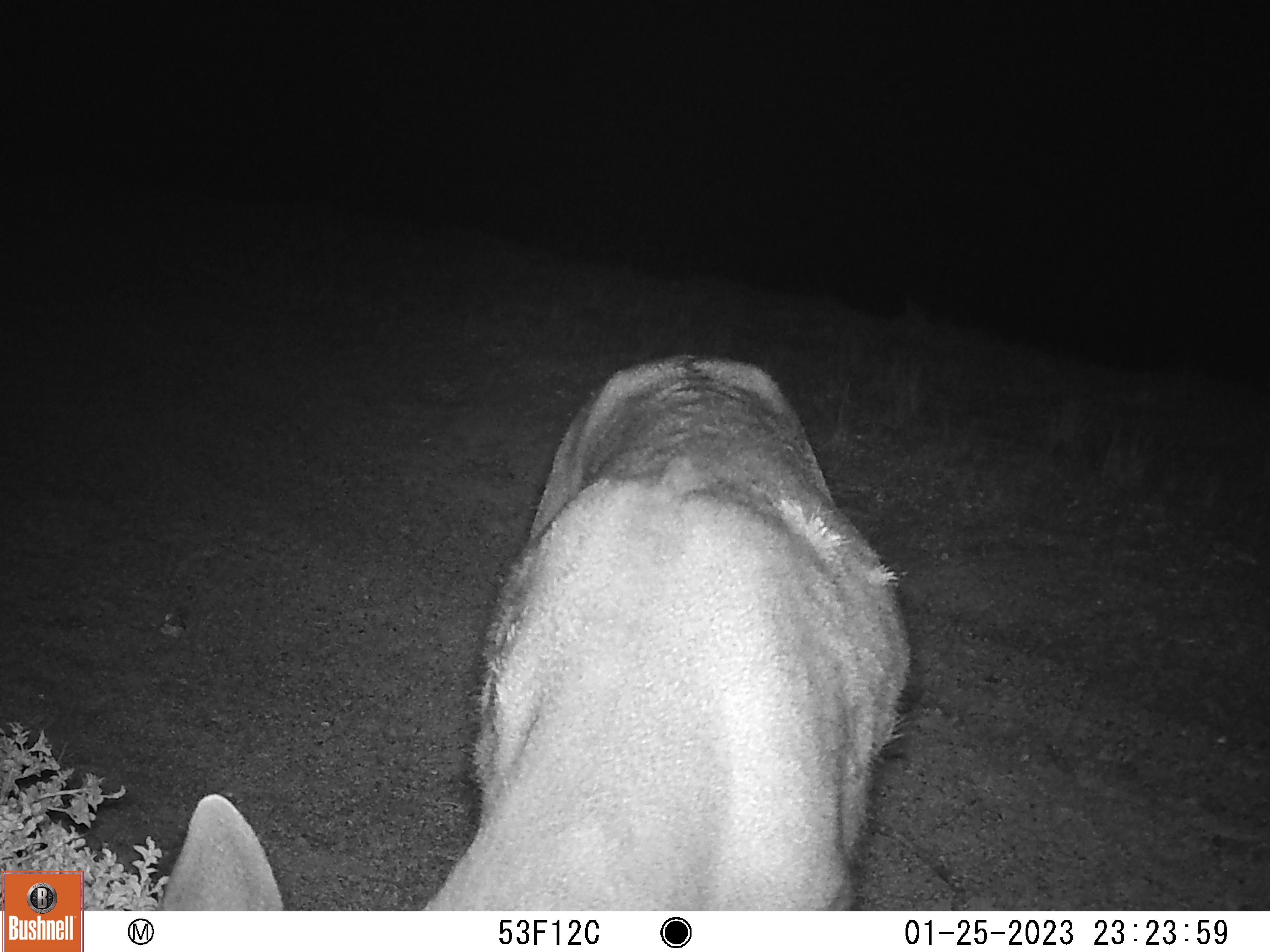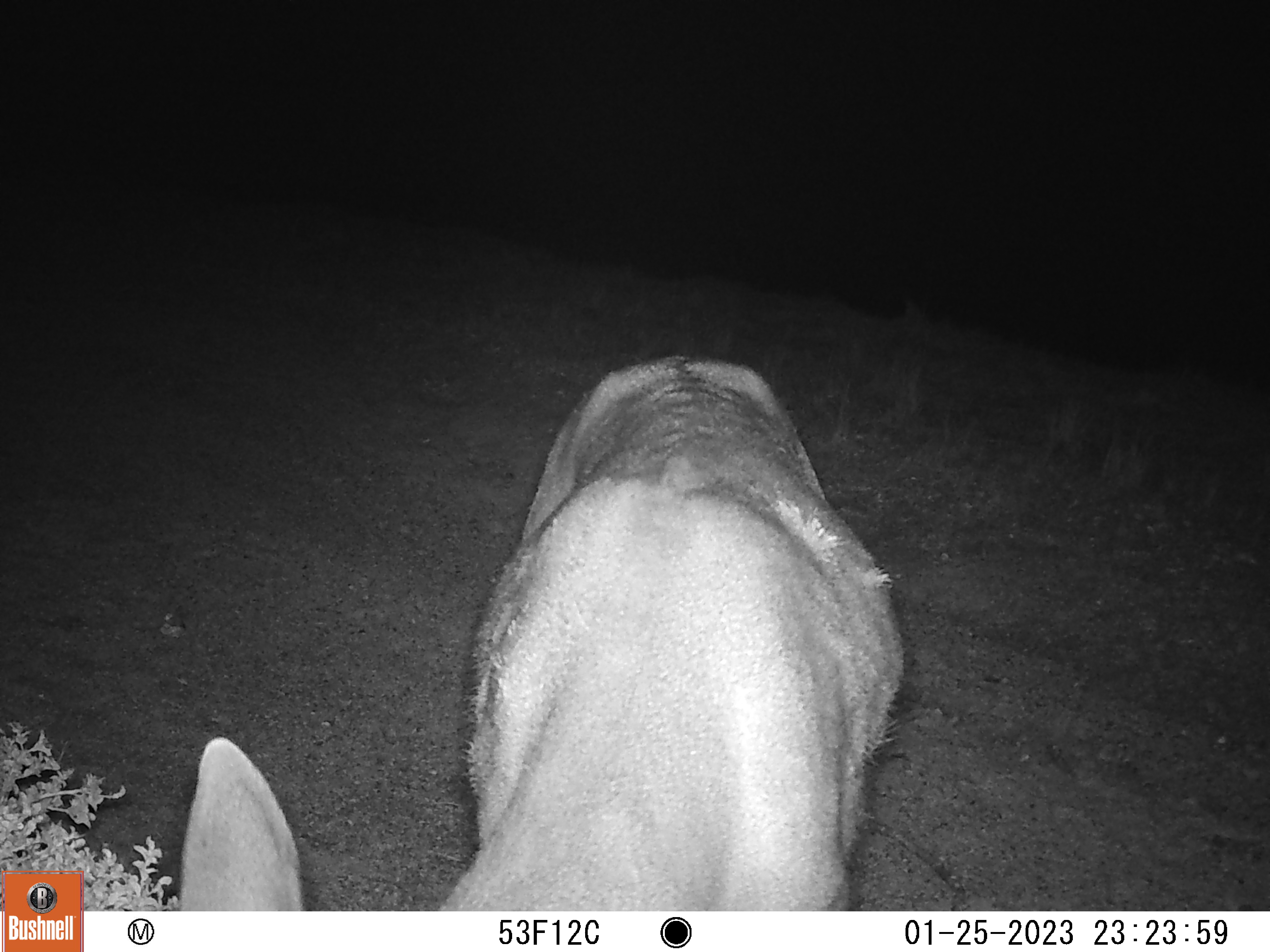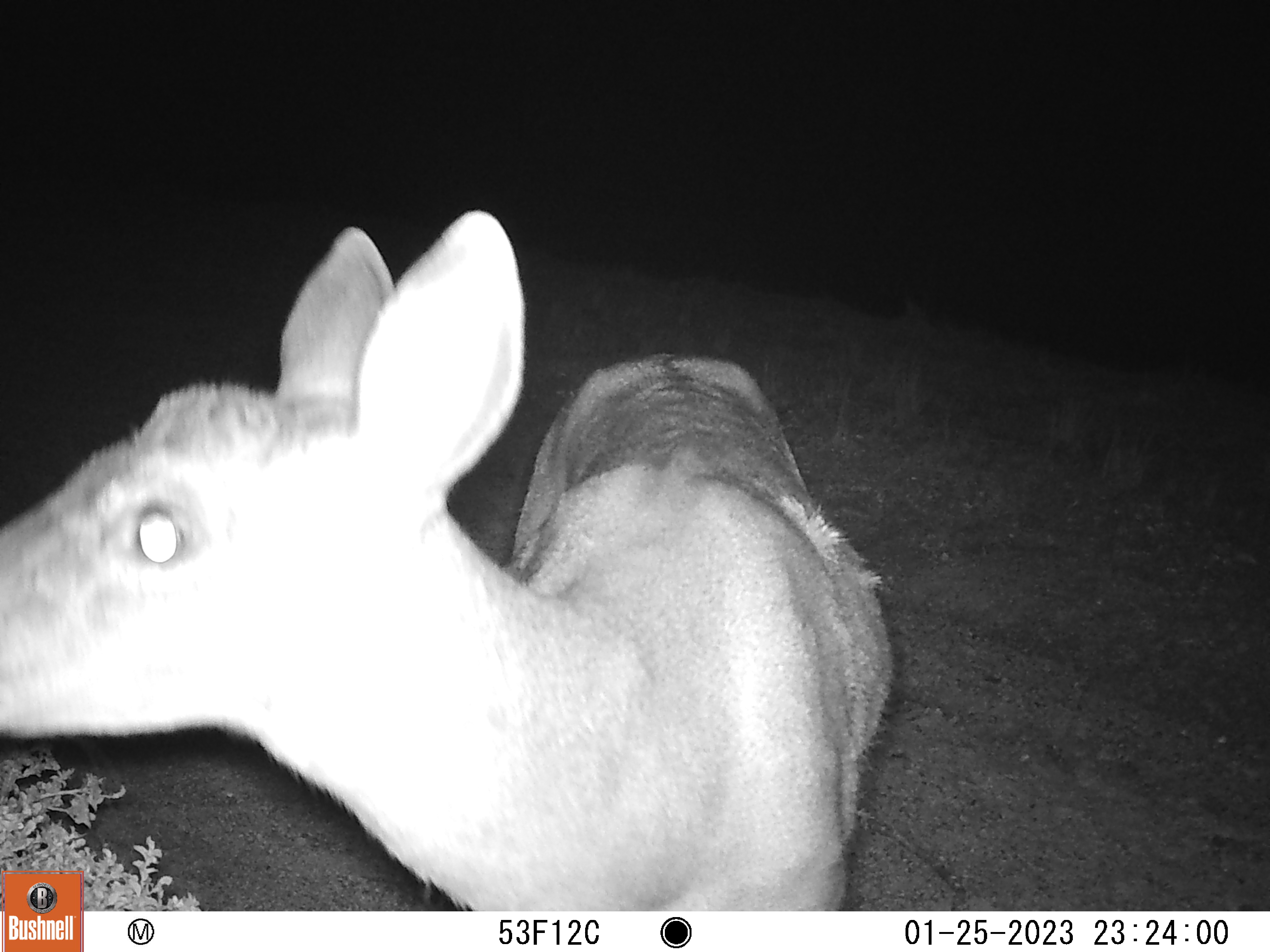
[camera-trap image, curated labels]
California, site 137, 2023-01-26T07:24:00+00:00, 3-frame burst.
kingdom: Animalia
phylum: Chordata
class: Mammalia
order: Artiodactyla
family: Cervidae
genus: Odocoileus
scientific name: Odocoileus hemionus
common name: mule deer